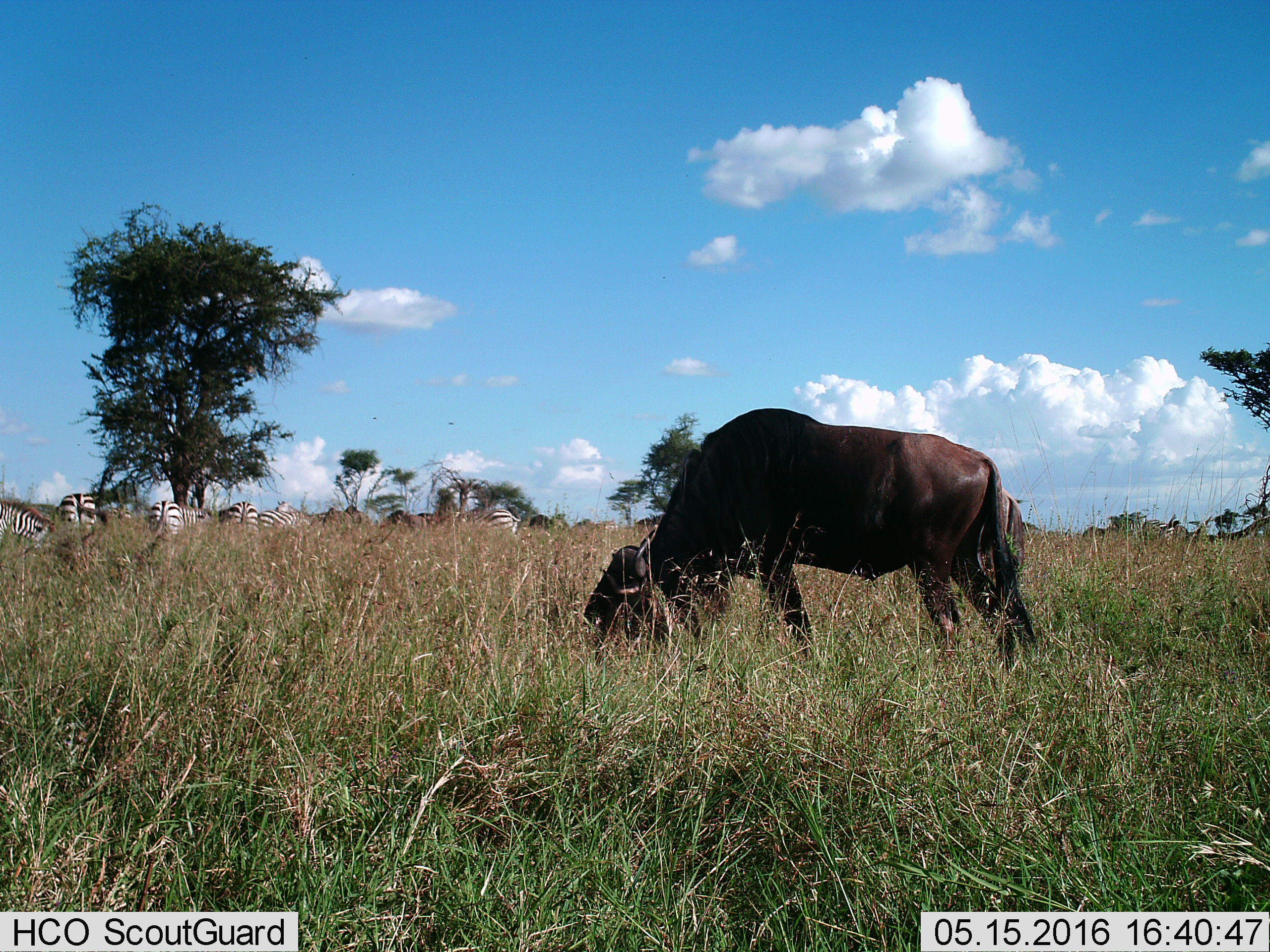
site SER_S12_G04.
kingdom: Animalia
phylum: Chordata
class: Mammalia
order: Artiodactyla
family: Bovidae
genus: Connochaetes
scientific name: Connochaetes taurinus taurinus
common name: blue wildebeest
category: wildebeestblue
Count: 6.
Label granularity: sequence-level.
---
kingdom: Animalia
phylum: Chordata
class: Mammalia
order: Perissodactyla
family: Equidae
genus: Equus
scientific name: Equus quagga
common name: plains zebra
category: zebraplains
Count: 7.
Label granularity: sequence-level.